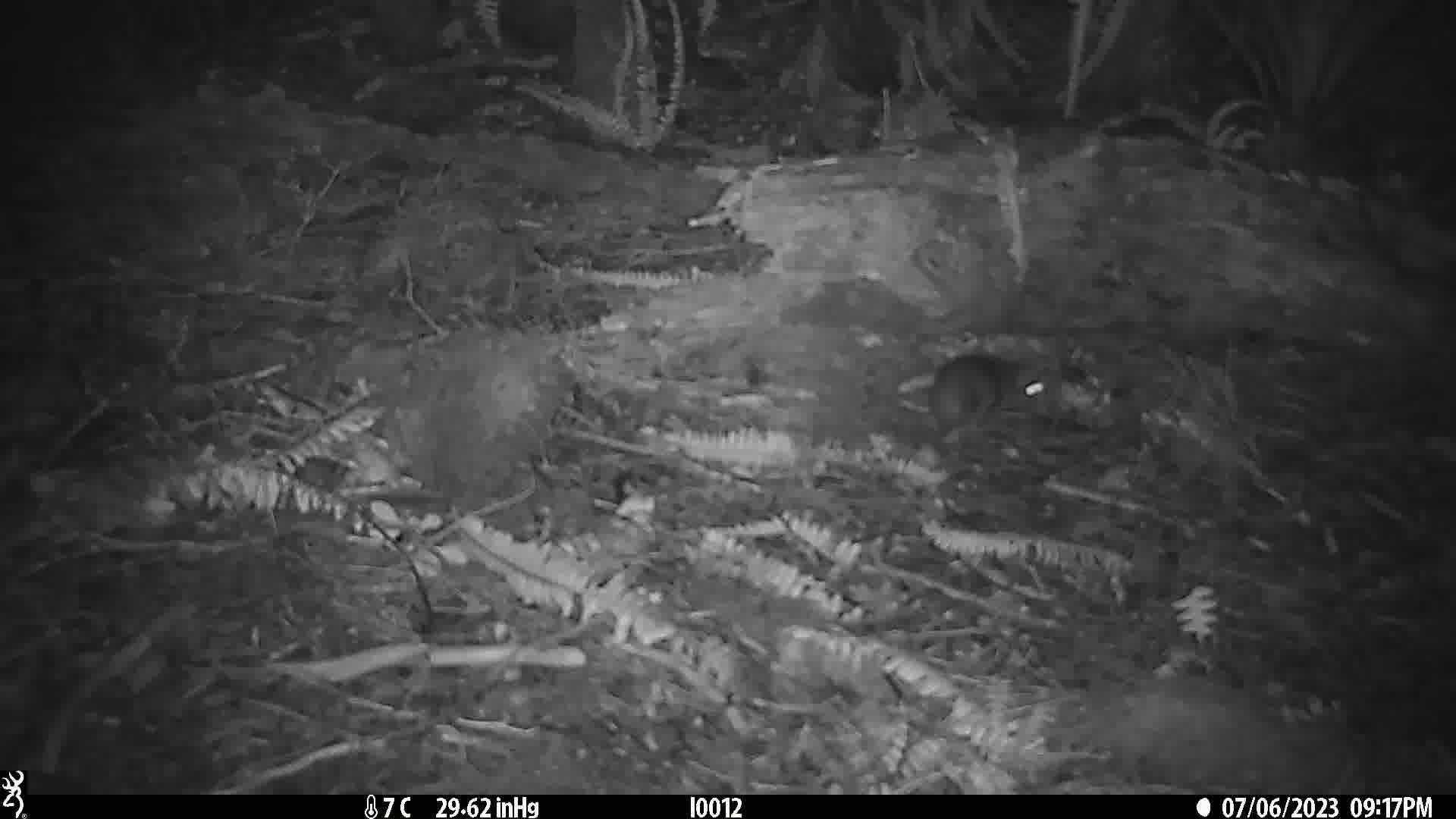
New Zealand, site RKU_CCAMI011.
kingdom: Animalia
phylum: Chordata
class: Mammalia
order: Rodentia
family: Muridae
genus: Rattus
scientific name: Rattus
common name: rat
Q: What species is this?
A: Rat (Rattus).